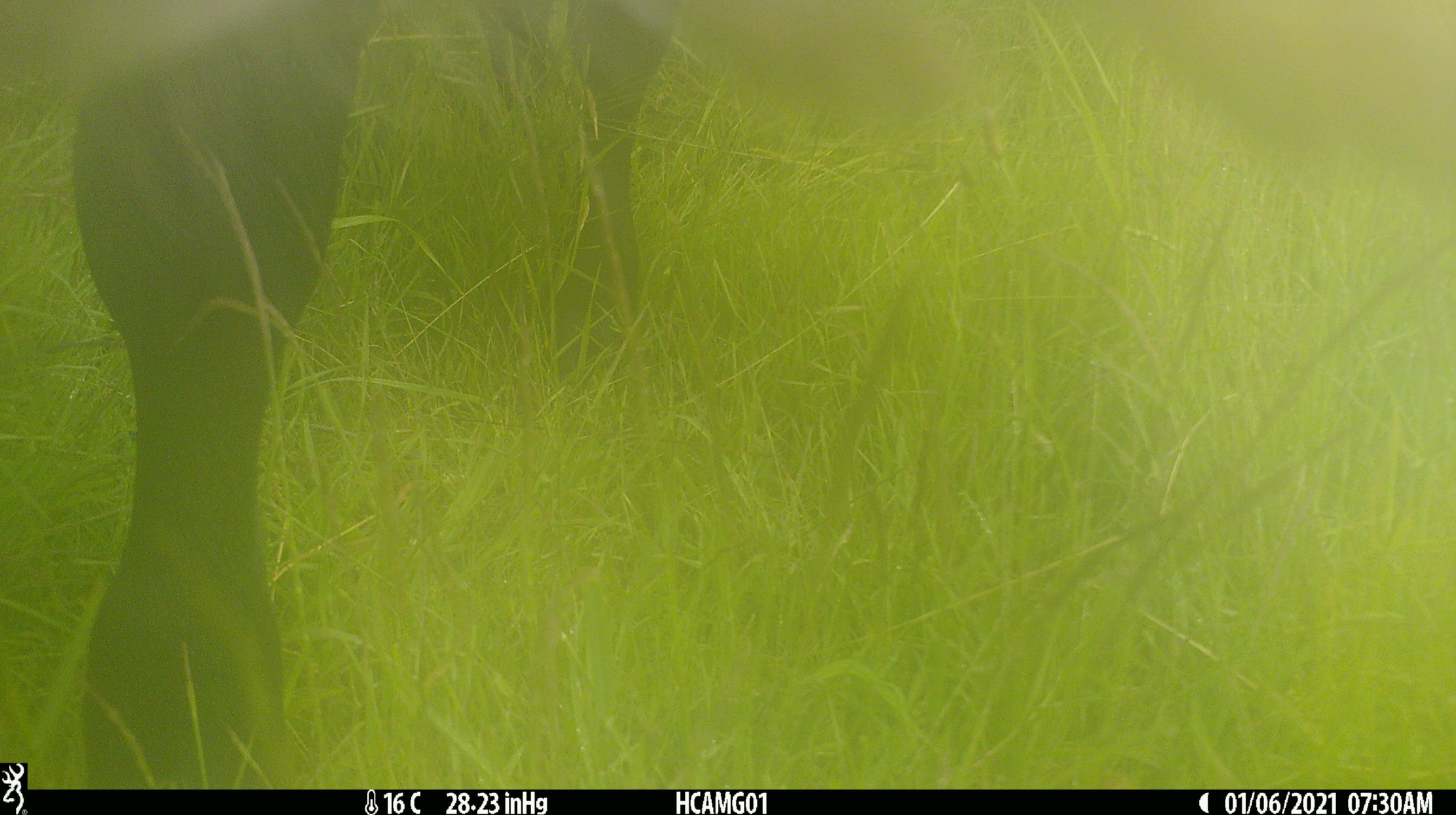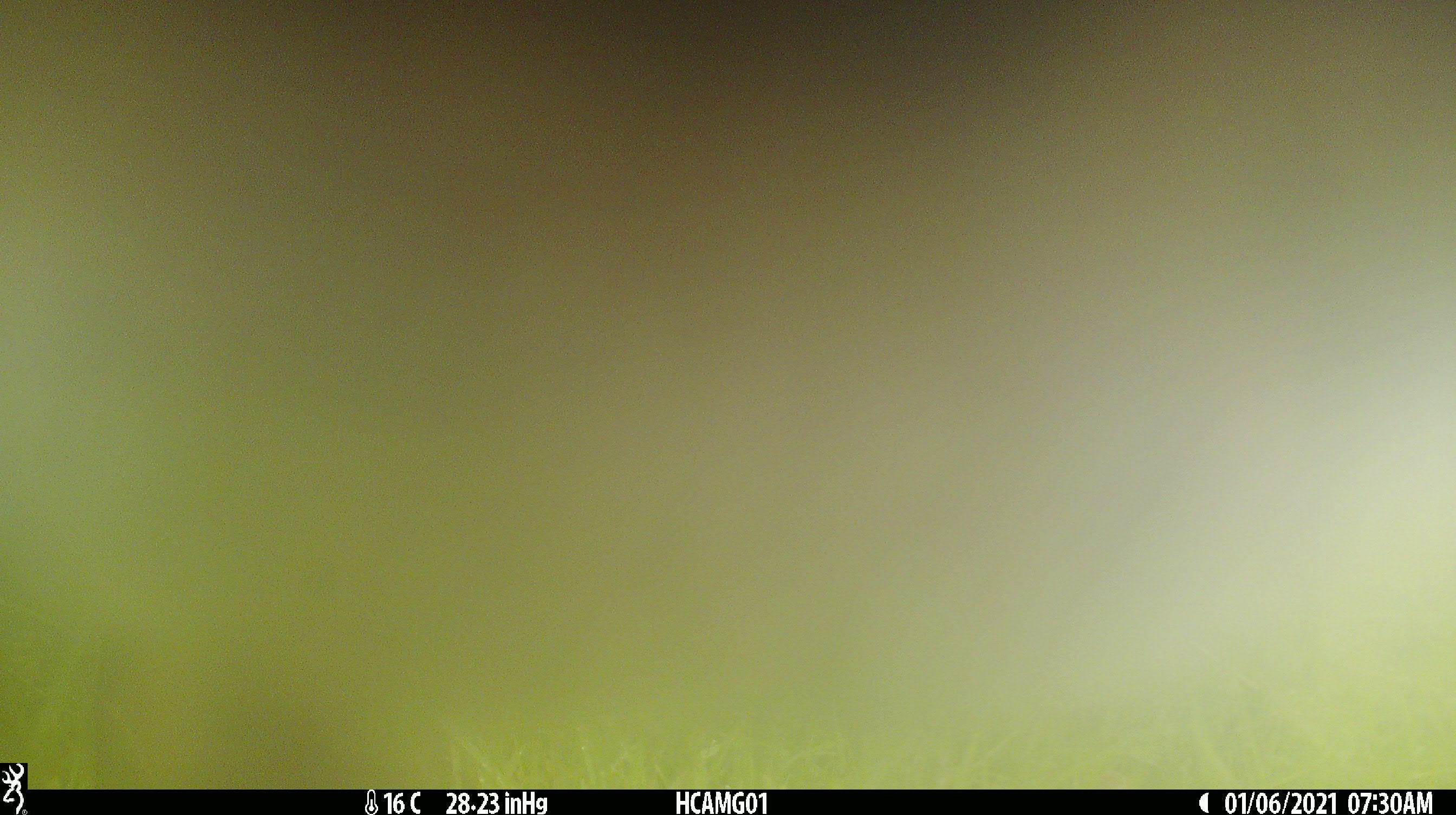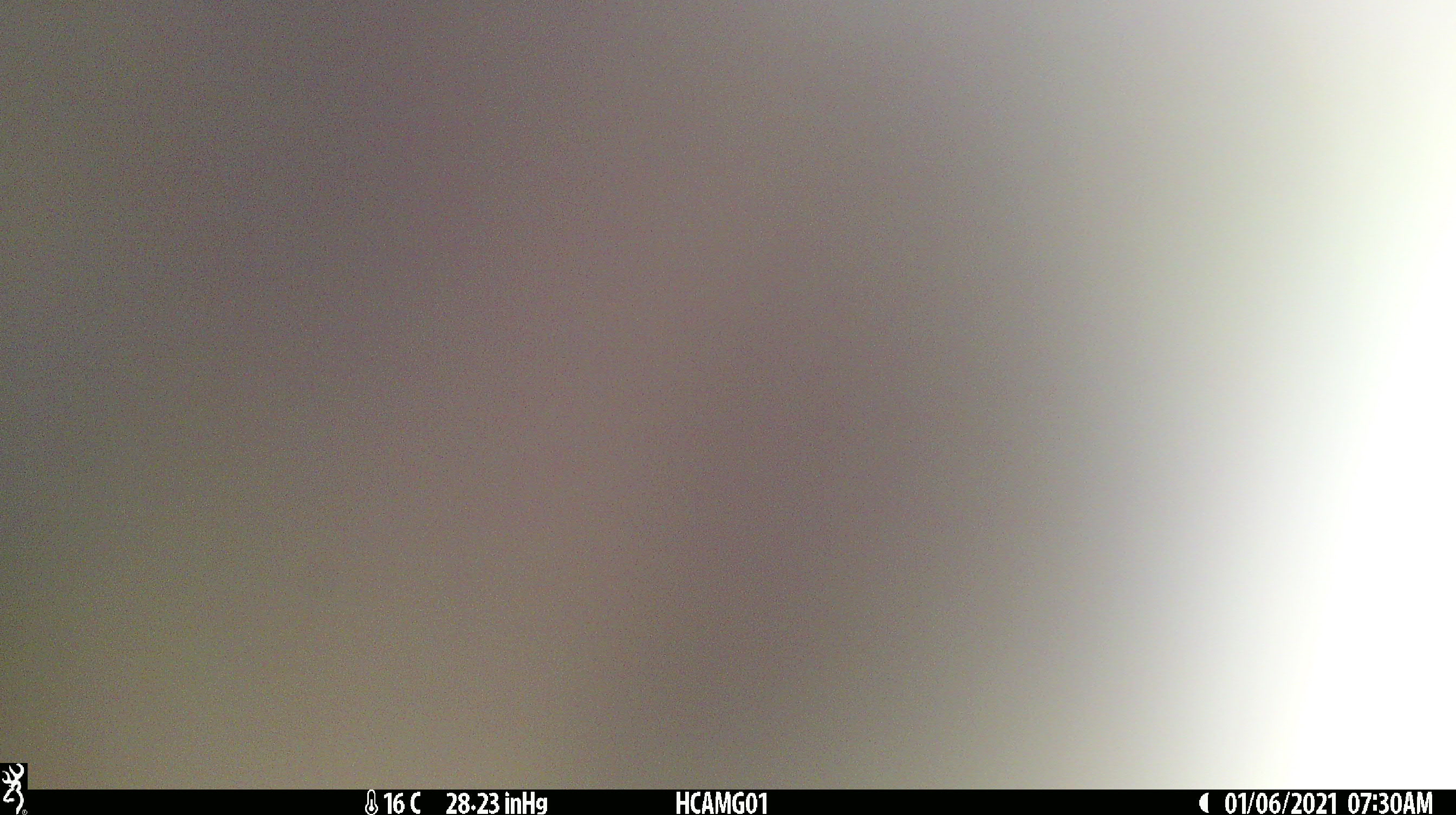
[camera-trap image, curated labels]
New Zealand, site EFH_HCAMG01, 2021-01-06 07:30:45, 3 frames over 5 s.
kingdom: Animalia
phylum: Chordata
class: Mammalia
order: Artiodactyla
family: Bovidae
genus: Bos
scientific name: Bos taurus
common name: domestic cow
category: cow